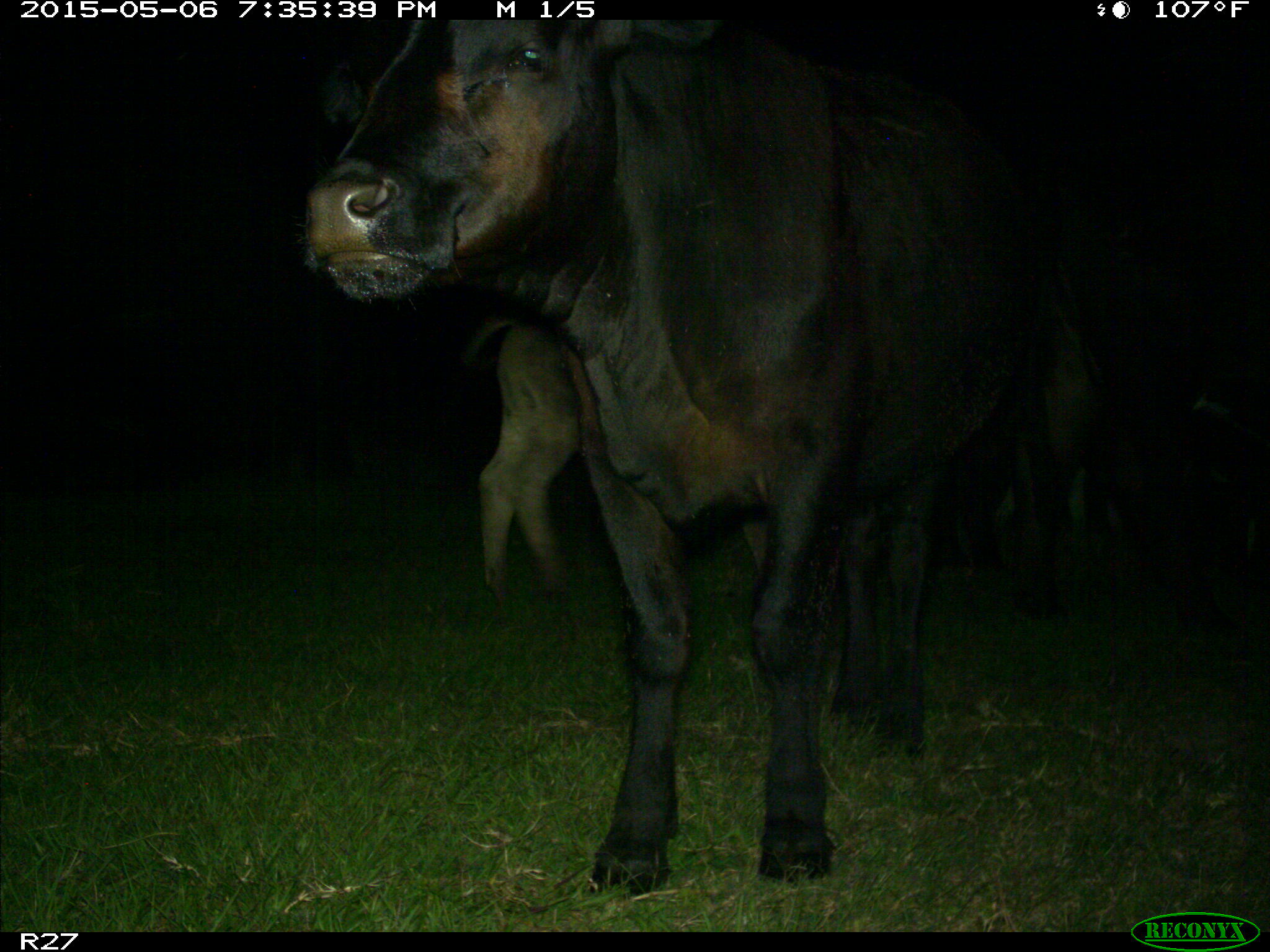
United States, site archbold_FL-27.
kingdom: Animalia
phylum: Chordata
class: Mammalia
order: Artiodactyla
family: Bovidae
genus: Bos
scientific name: Bos taurus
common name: domestic cow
Bos taurus (domestic cow).